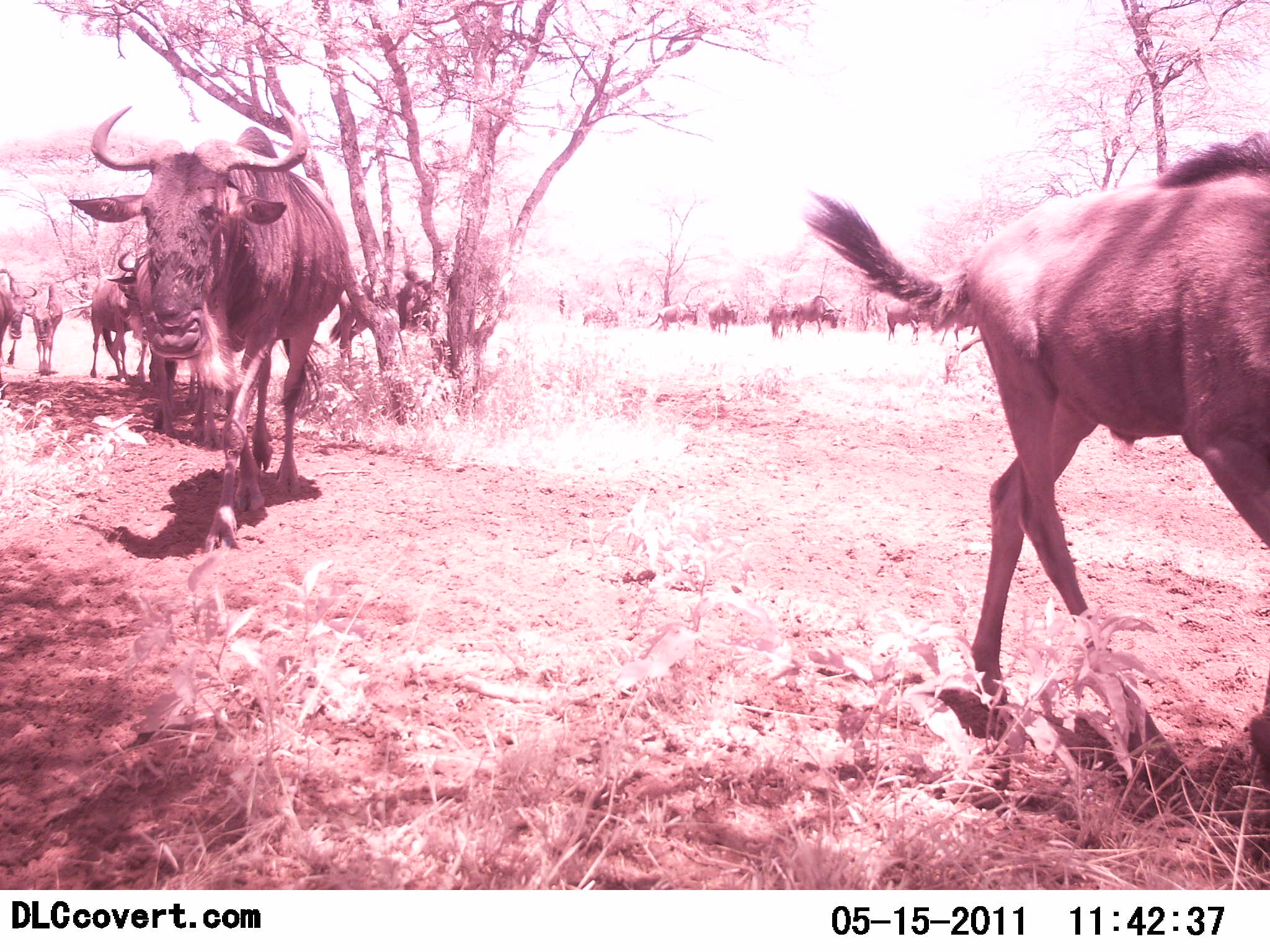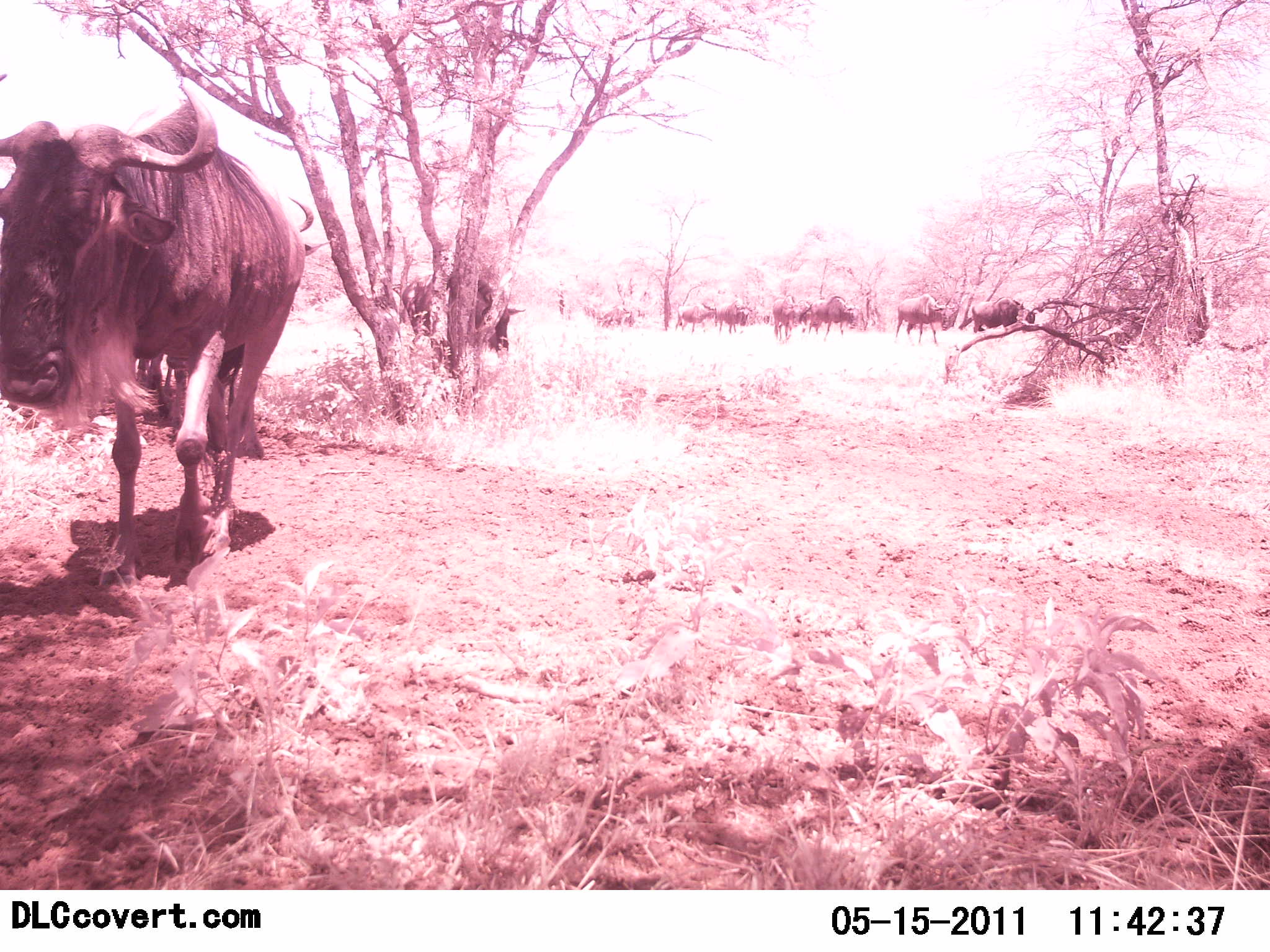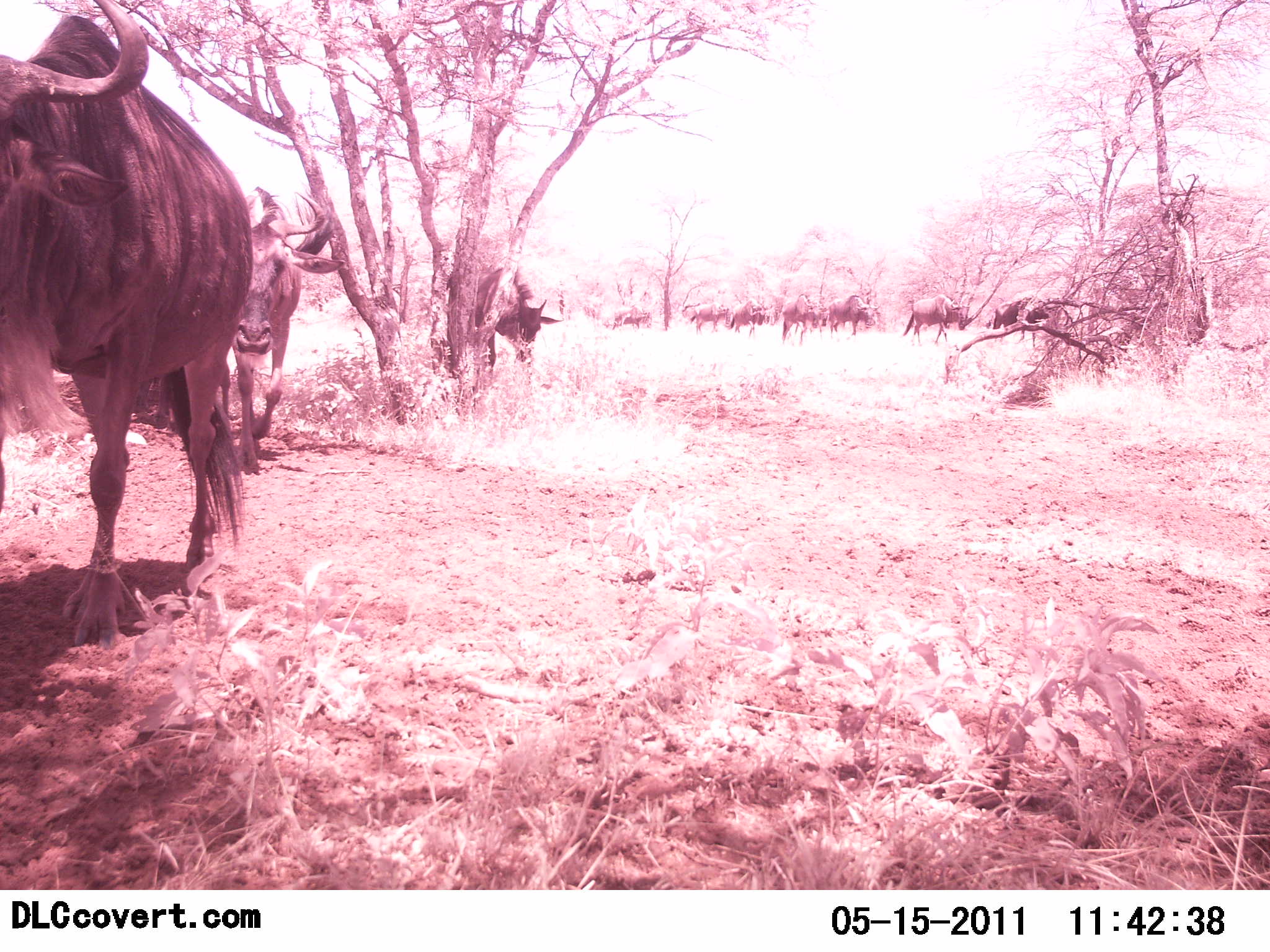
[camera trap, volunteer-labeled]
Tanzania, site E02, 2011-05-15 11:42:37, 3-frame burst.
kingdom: Animalia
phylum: Chordata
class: Mammalia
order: Artiodactyla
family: Bovidae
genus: Connochaetes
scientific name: Connochaetes taurinus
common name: blue wildebeest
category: wildebeest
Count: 11-50.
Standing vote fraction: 18%.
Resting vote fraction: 0%.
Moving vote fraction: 91%.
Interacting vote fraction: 0%.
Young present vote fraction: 9%.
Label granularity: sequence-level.